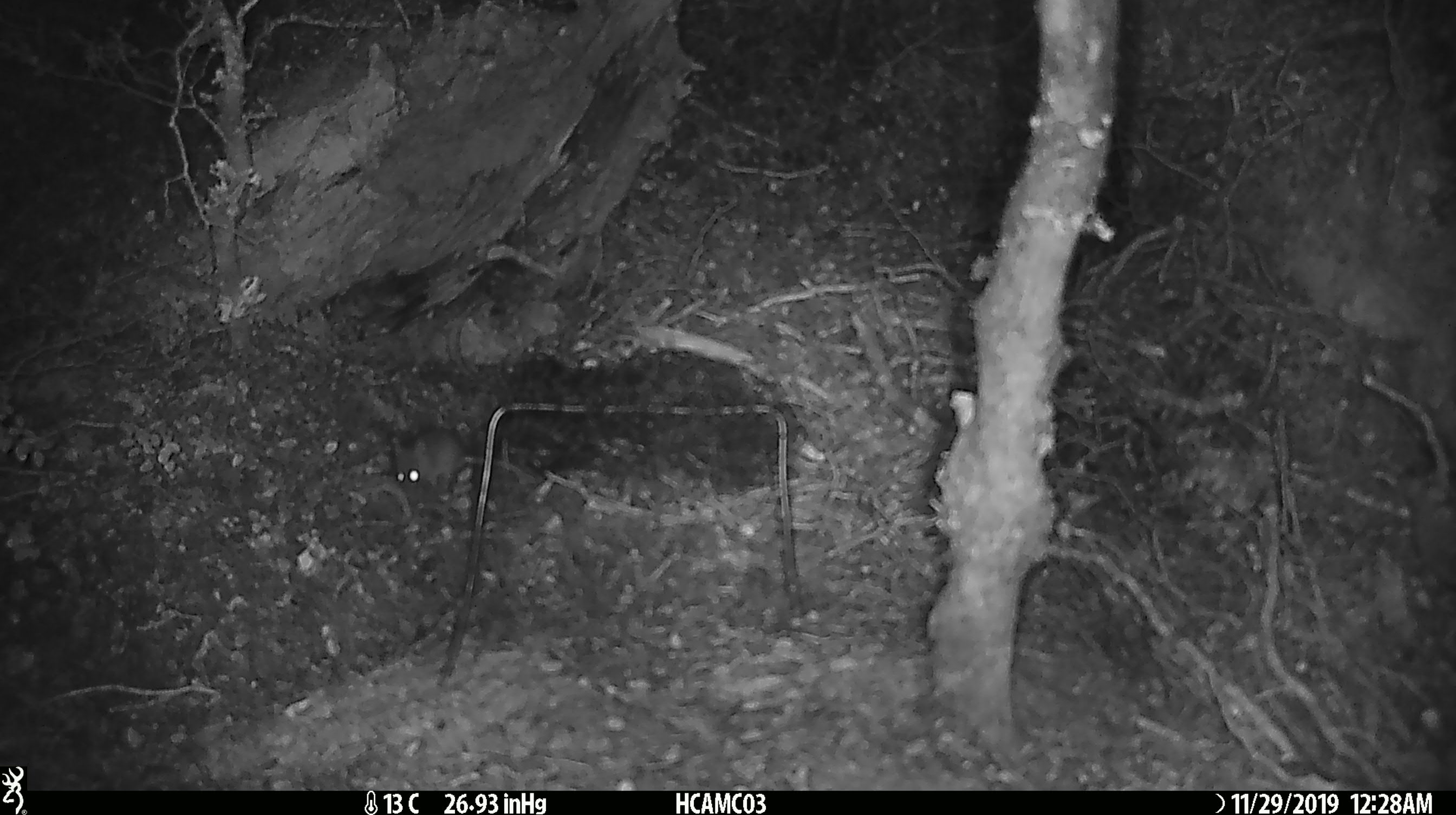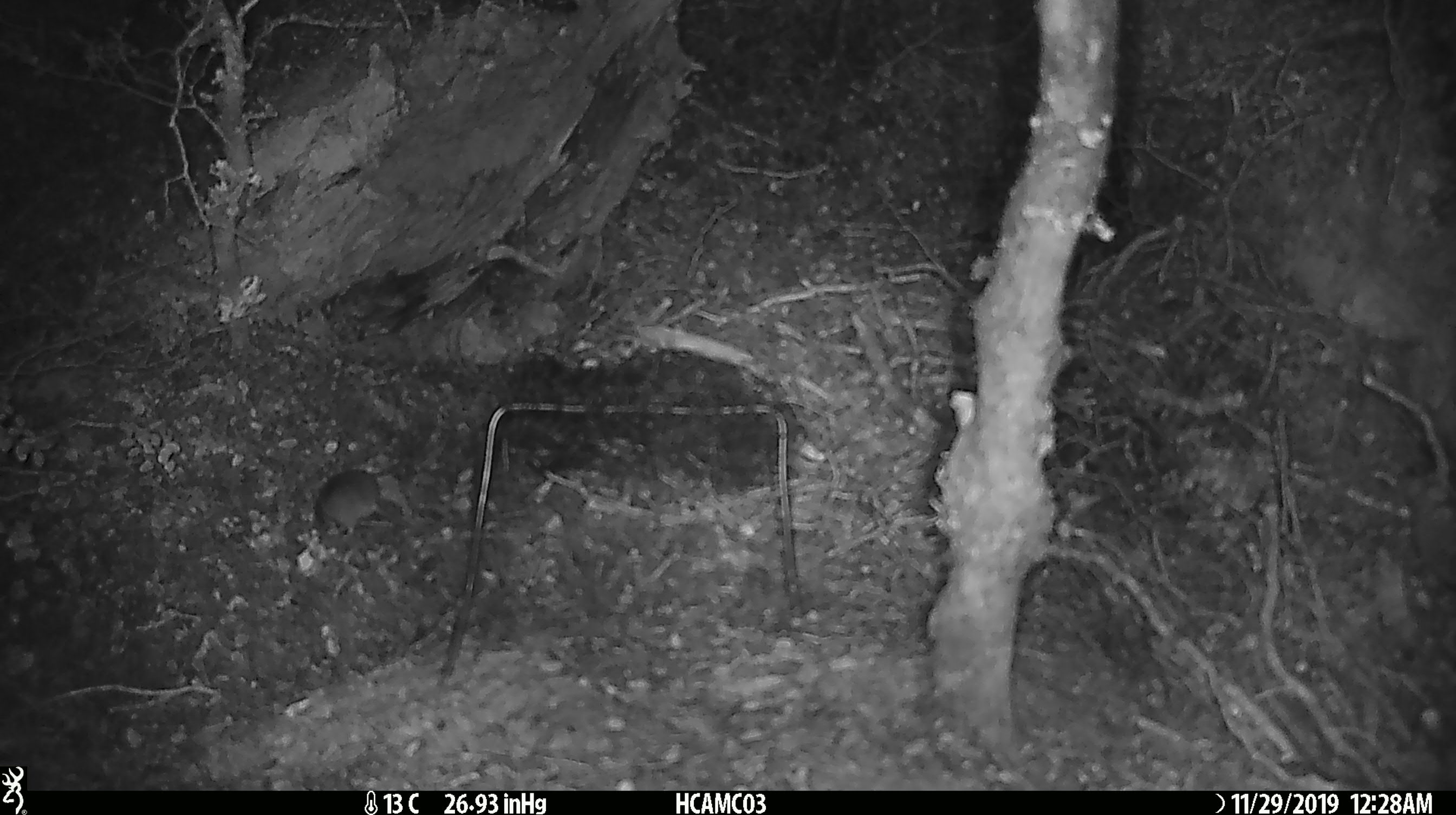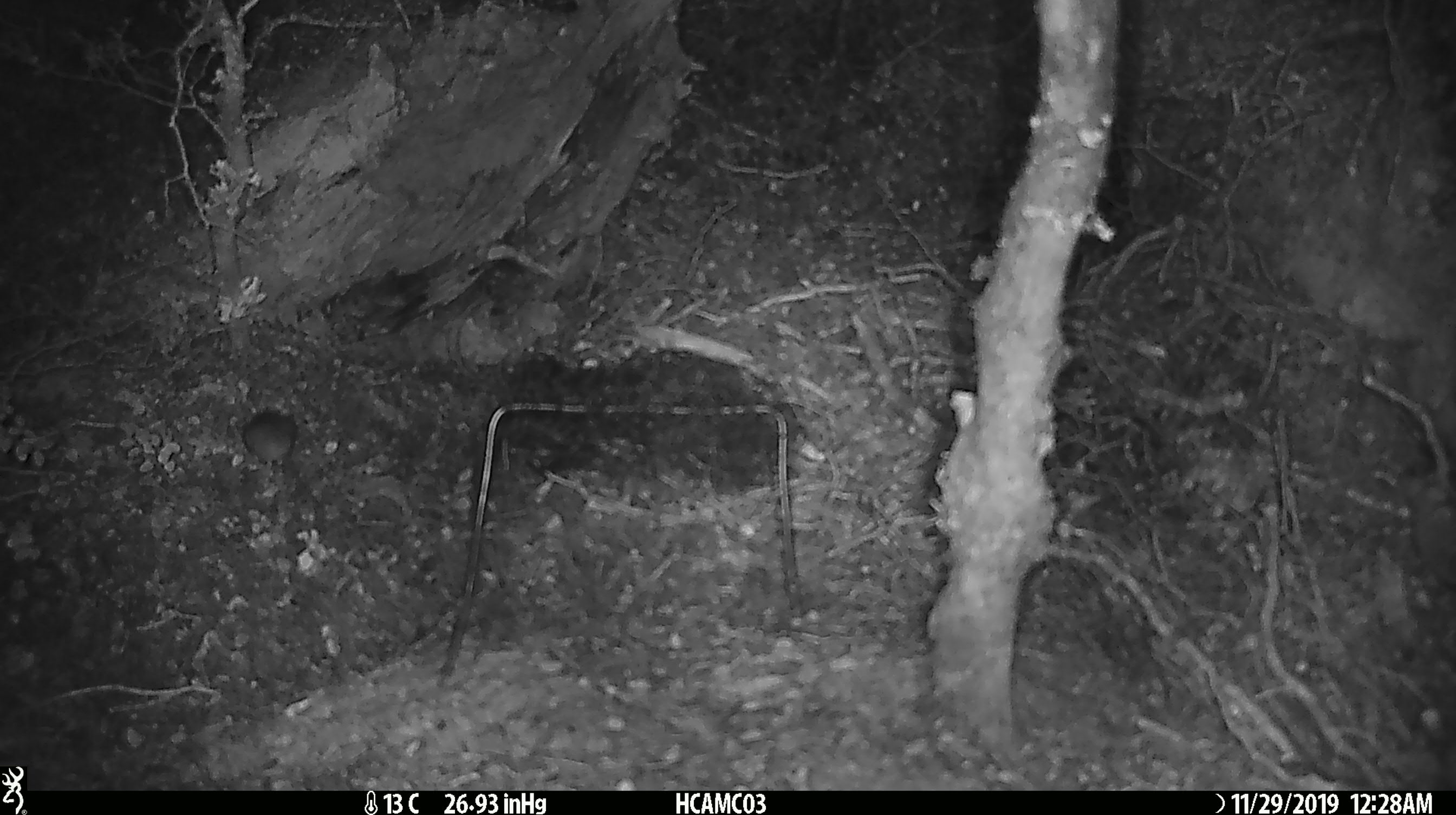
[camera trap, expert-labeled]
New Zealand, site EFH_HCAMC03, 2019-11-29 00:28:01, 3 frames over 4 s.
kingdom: Animalia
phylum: Chordata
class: Mammalia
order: Rodentia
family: Muridae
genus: Mus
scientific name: Mus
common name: mouse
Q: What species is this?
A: Mouse (Mus).